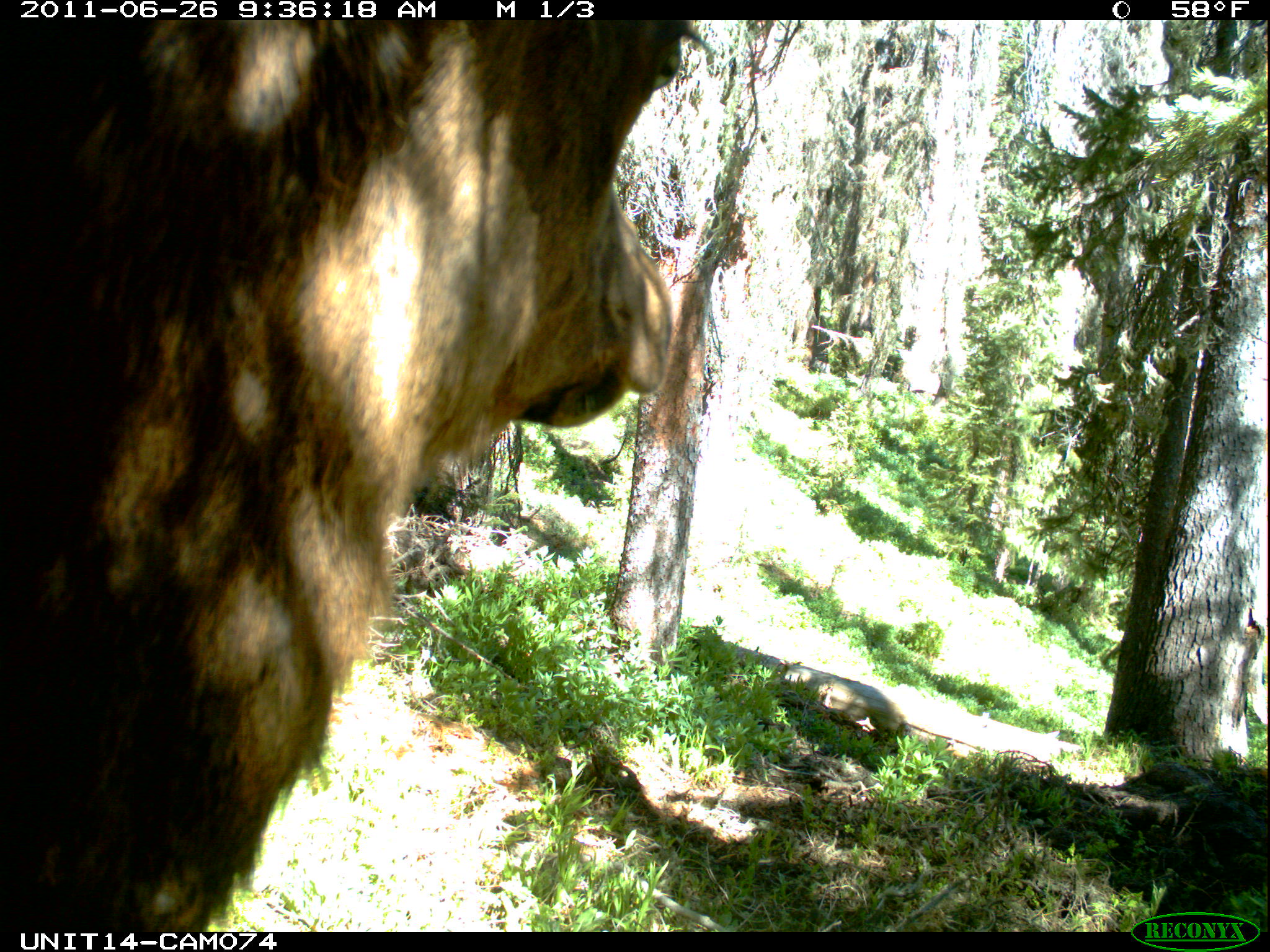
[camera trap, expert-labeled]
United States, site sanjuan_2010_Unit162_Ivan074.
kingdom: Animalia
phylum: Chordata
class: Mammalia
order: Artiodactyla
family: Cervidae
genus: Cervus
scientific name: Cervus elaphus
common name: red deer